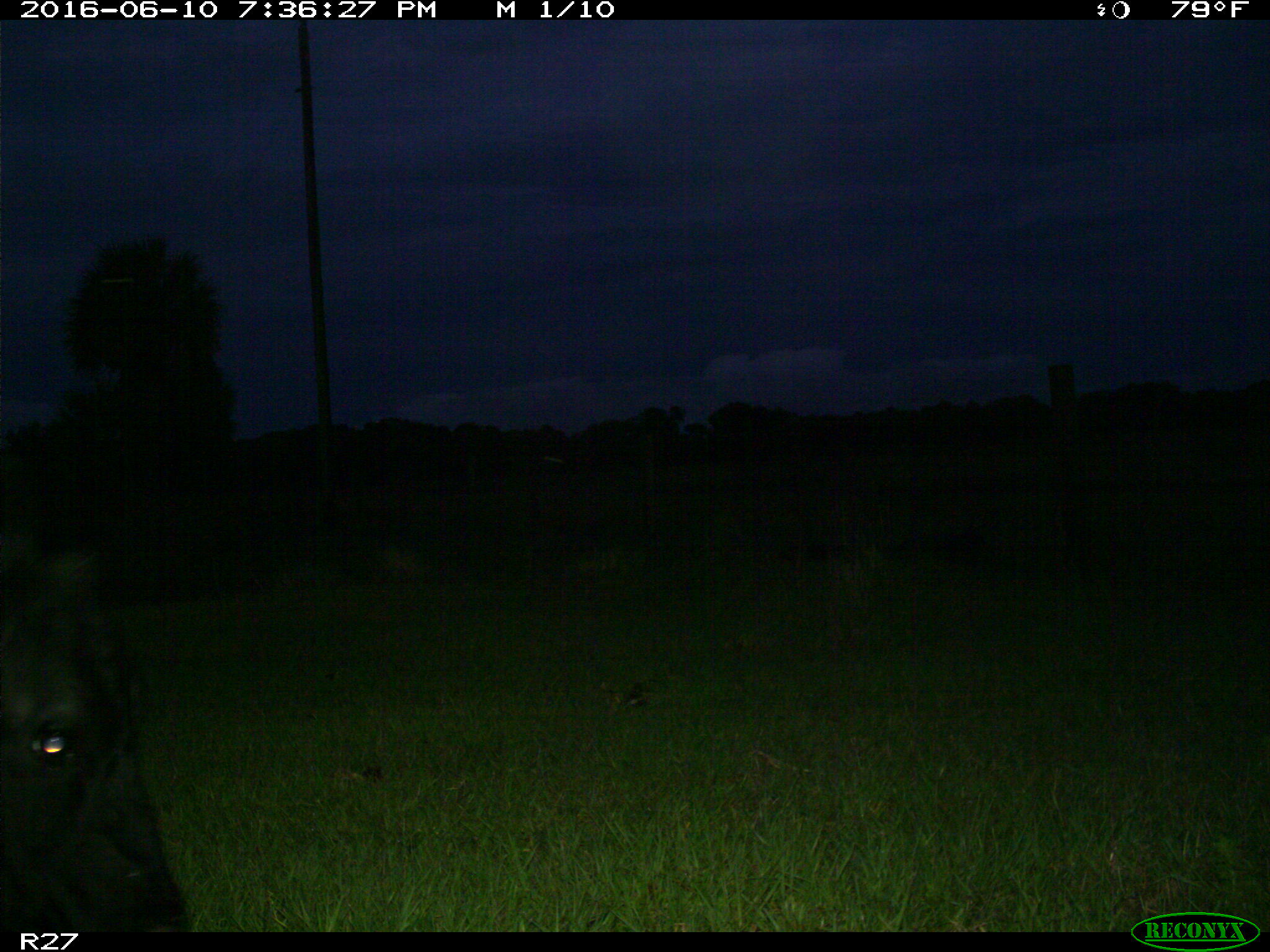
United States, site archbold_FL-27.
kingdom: Animalia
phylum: Chordata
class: Mammalia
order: Artiodactyla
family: Bovidae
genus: Bos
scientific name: Bos taurus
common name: domestic cow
Bos taurus (domestic cow).